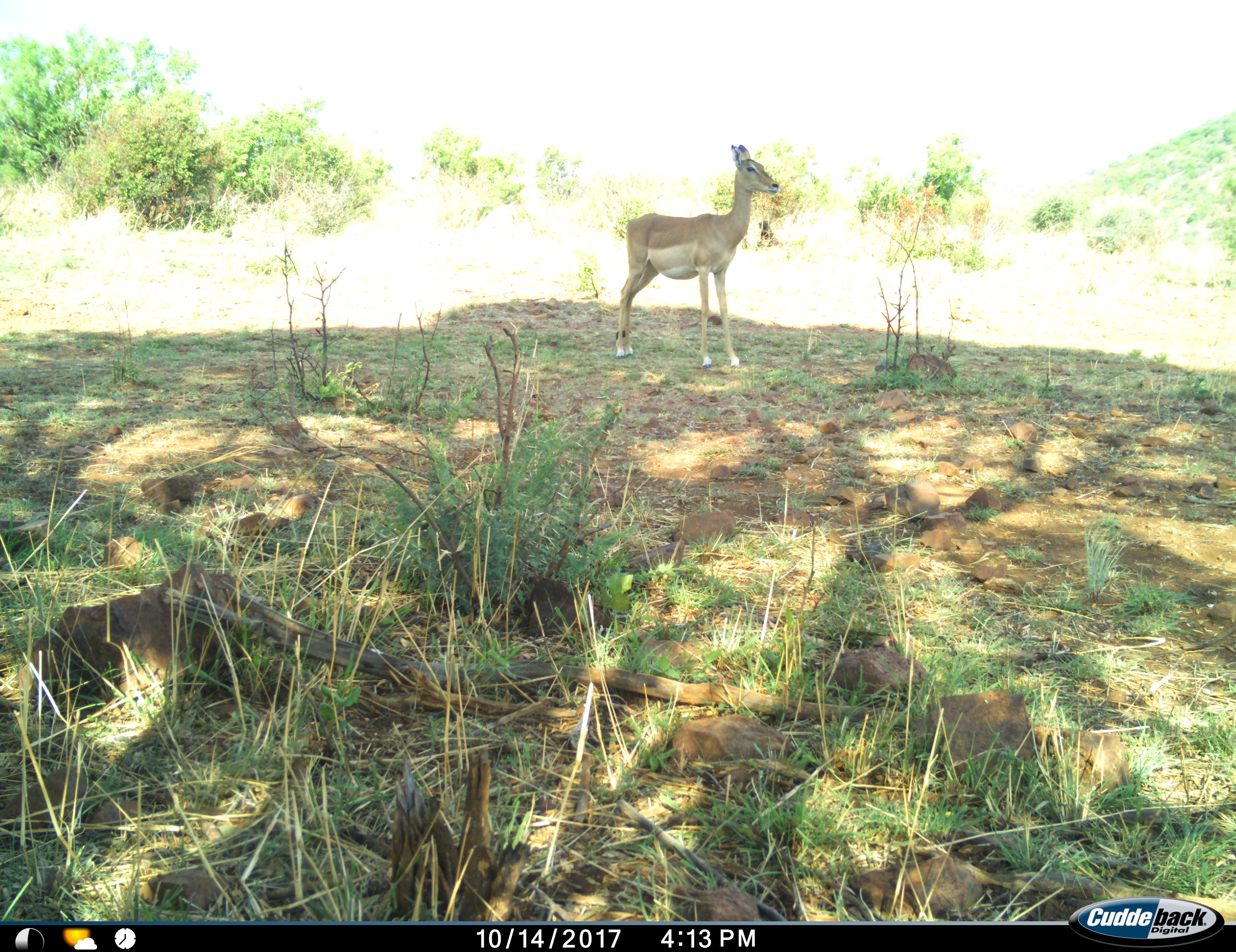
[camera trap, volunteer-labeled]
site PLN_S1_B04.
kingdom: Animalia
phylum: Chordata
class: Mammalia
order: Artiodactyla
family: Bovidae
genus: Aepyceros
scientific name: Aepyceros melampus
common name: impala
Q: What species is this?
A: Impala (Aepyceros melampus).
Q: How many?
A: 1.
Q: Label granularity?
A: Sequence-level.